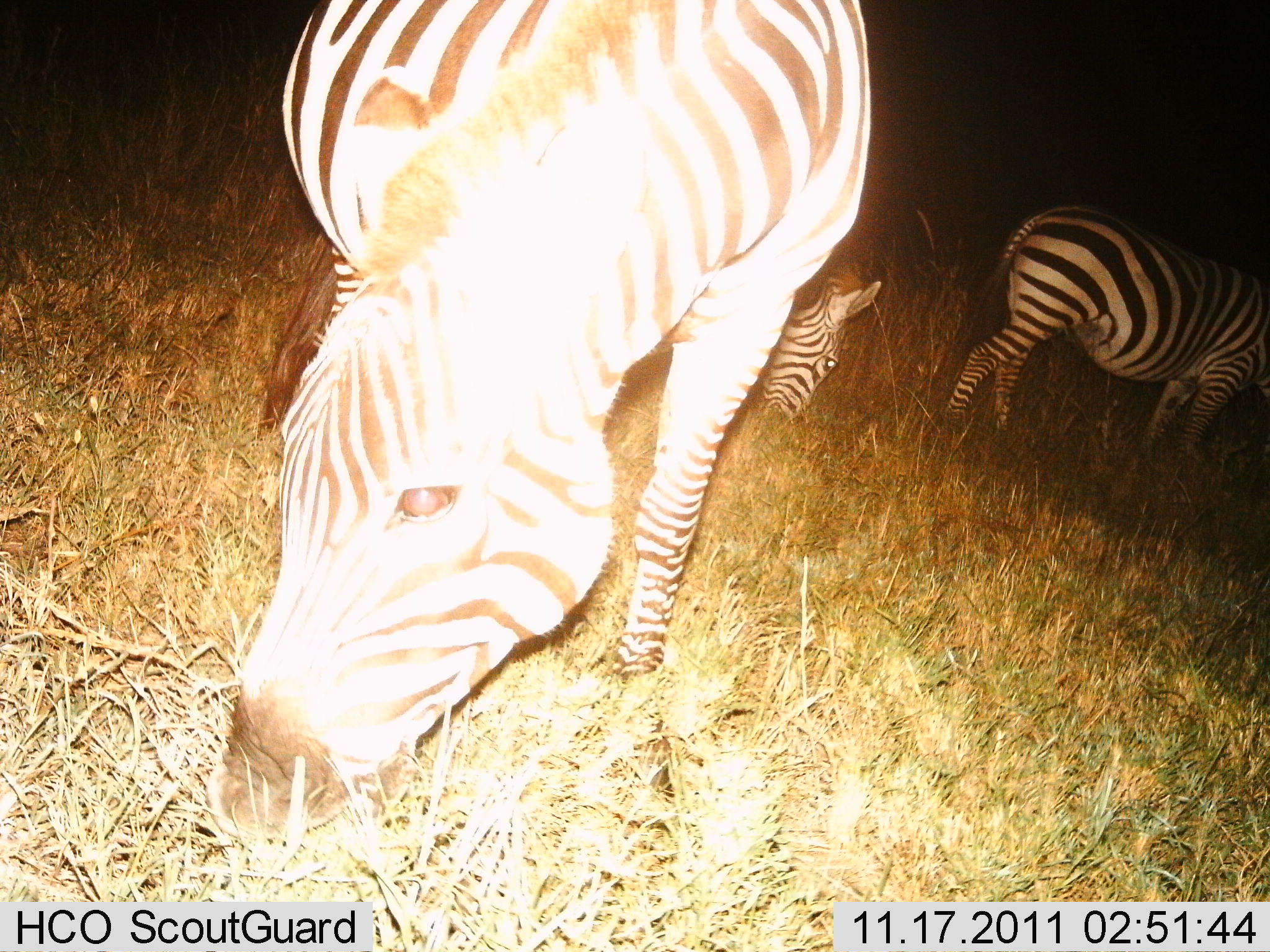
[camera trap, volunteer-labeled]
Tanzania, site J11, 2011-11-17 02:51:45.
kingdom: Animalia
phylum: Chordata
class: Mammalia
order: Perissodactyla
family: Equidae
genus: Equus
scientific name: Equus quagga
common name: plains zebra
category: zebra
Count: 3.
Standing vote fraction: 36%.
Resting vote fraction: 0%.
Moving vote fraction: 0%.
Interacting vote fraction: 0%.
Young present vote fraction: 0%.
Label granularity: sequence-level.